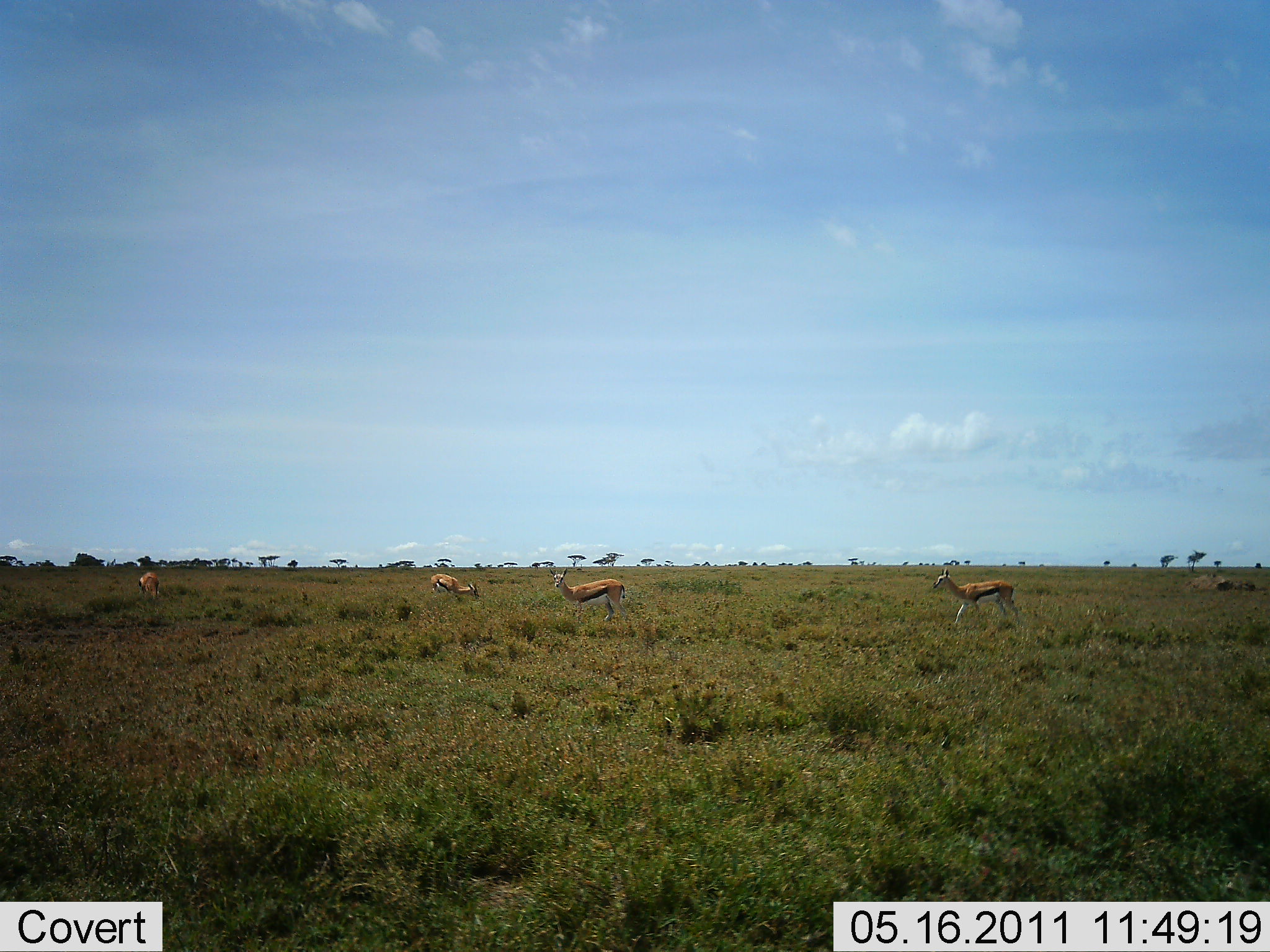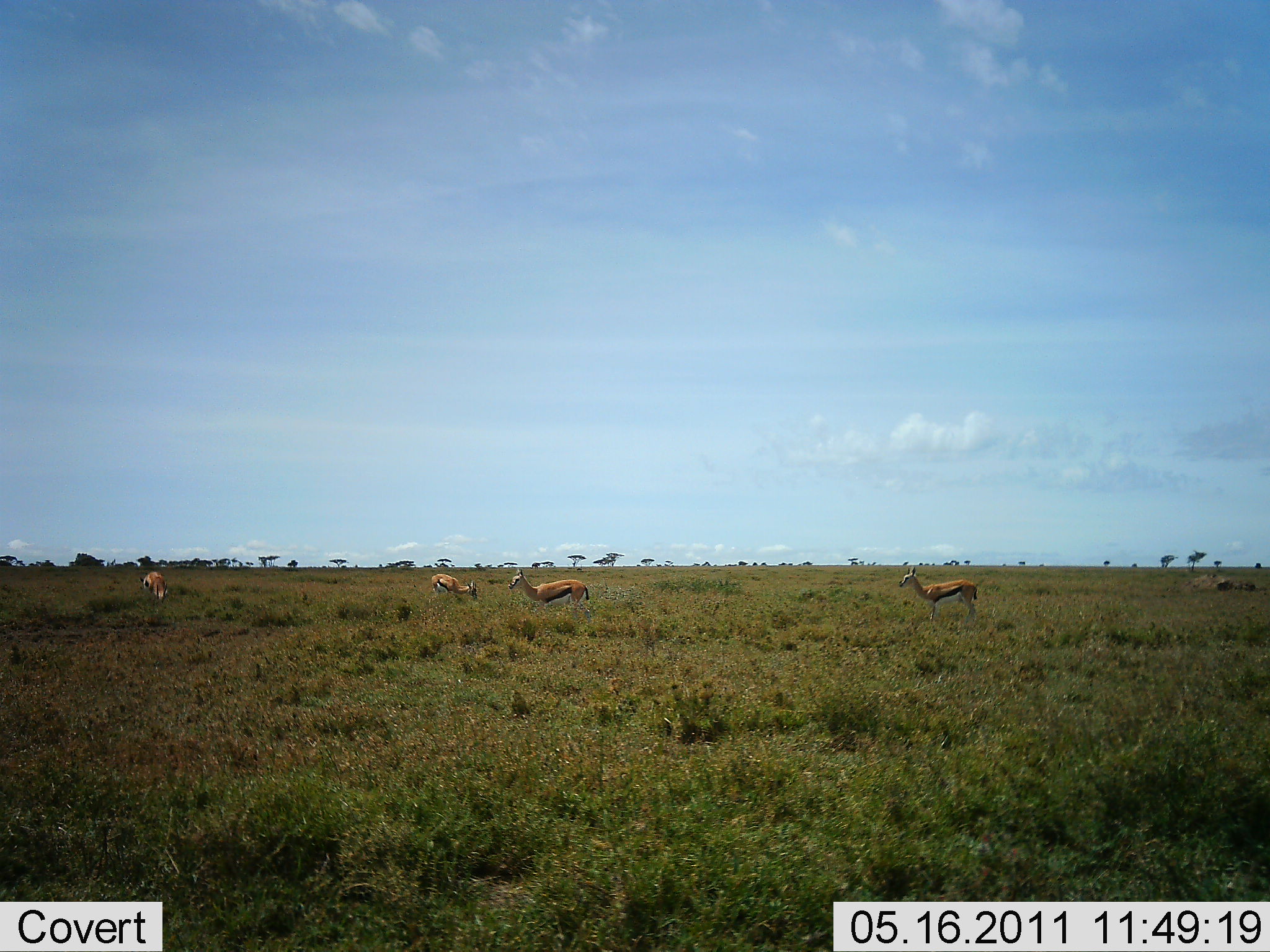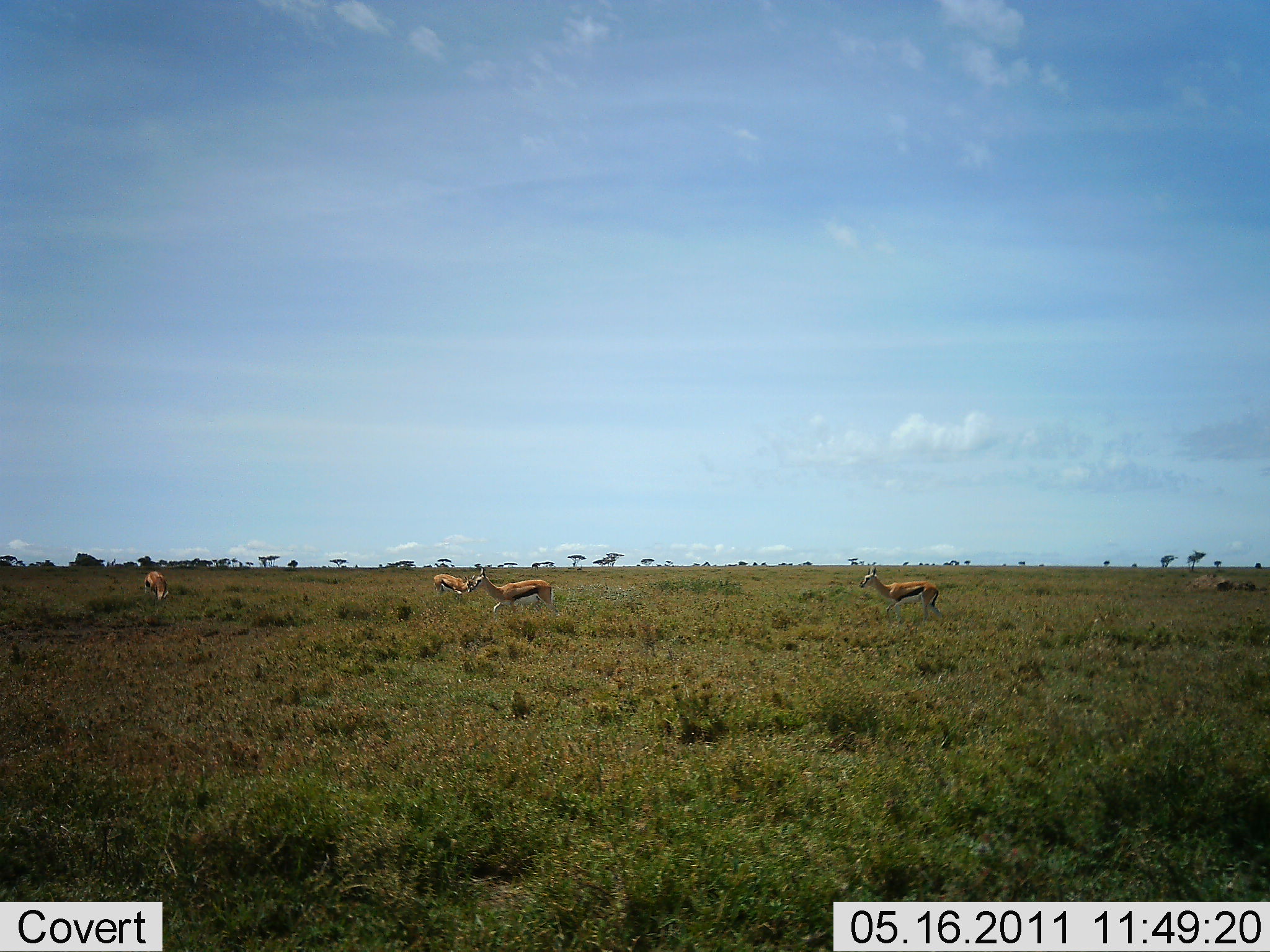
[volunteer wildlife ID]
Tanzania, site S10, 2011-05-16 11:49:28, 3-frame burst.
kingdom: Animalia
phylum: Chordata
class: Mammalia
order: Artiodactyla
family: Bovidae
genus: Eudorcas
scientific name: Eudorcas thomsonii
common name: thomson's gazelle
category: gazellethomsons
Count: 4.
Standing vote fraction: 43%.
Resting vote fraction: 0%.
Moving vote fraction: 79%.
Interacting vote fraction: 7%.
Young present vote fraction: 0%.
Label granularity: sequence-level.